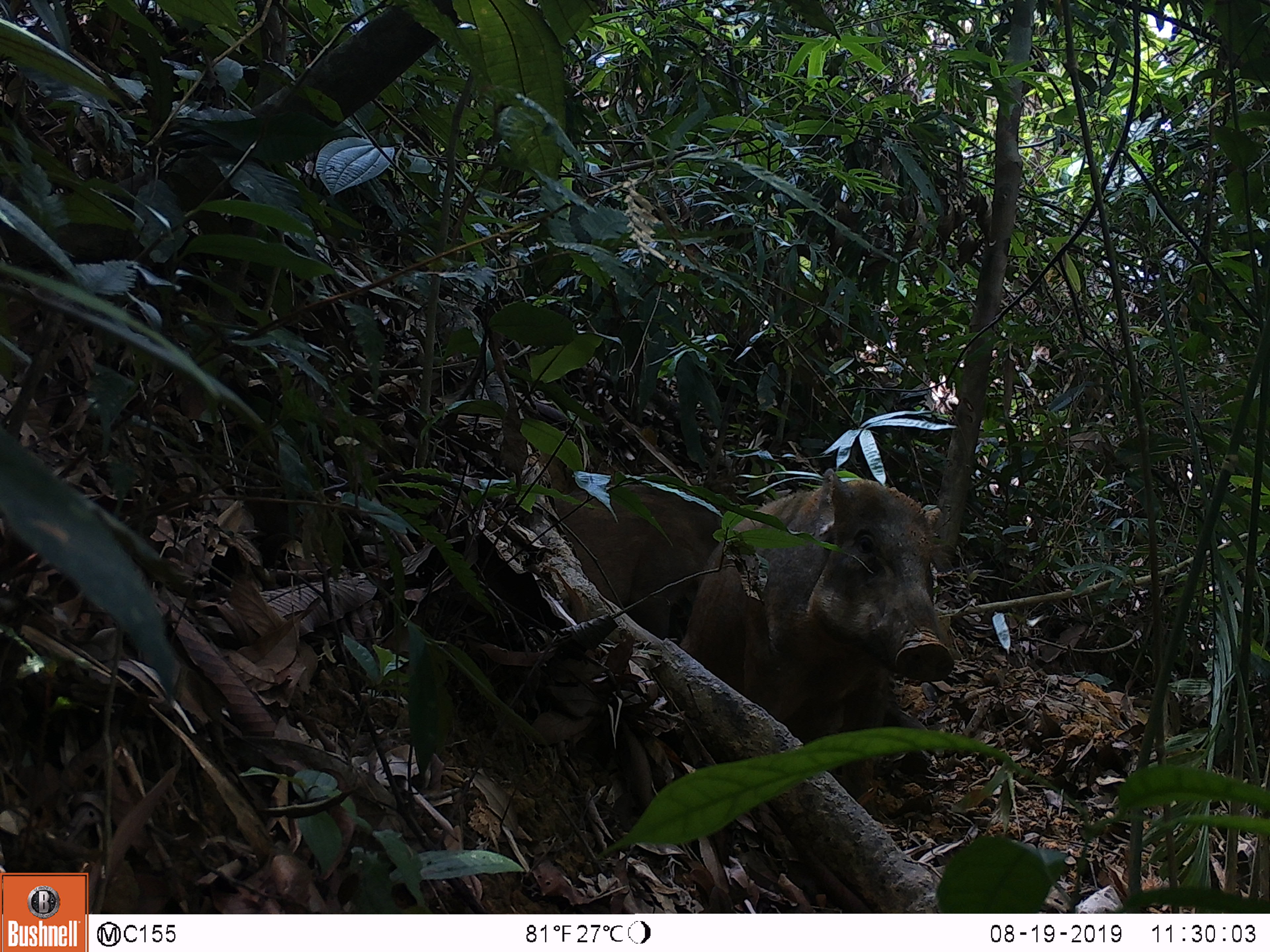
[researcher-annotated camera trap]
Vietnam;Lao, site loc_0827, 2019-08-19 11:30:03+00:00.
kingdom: Animalia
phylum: Chordata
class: Mammalia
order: Artiodactyla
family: Suidae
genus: Sus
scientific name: Sus scrofa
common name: eurasian wild pig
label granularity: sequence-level